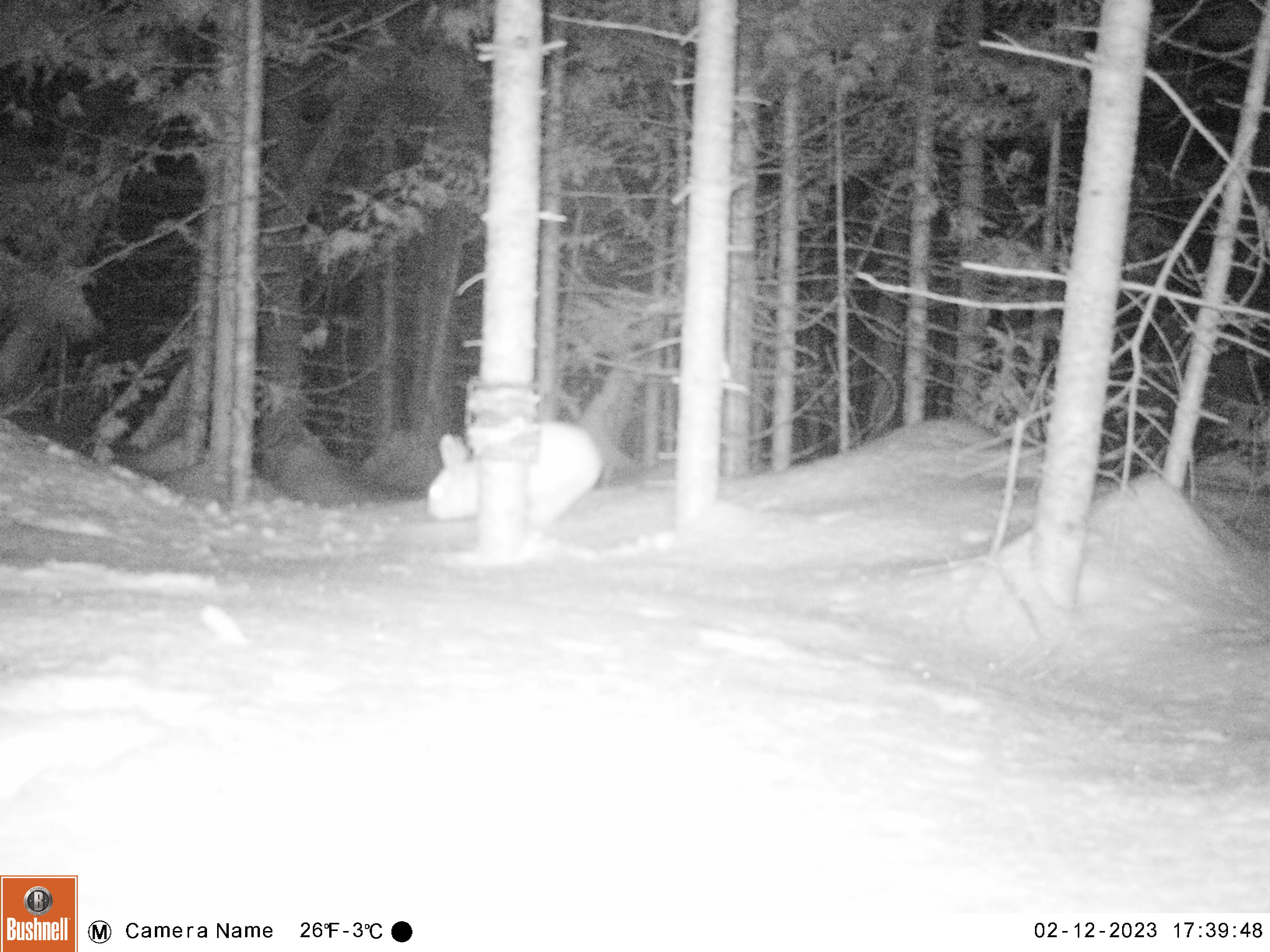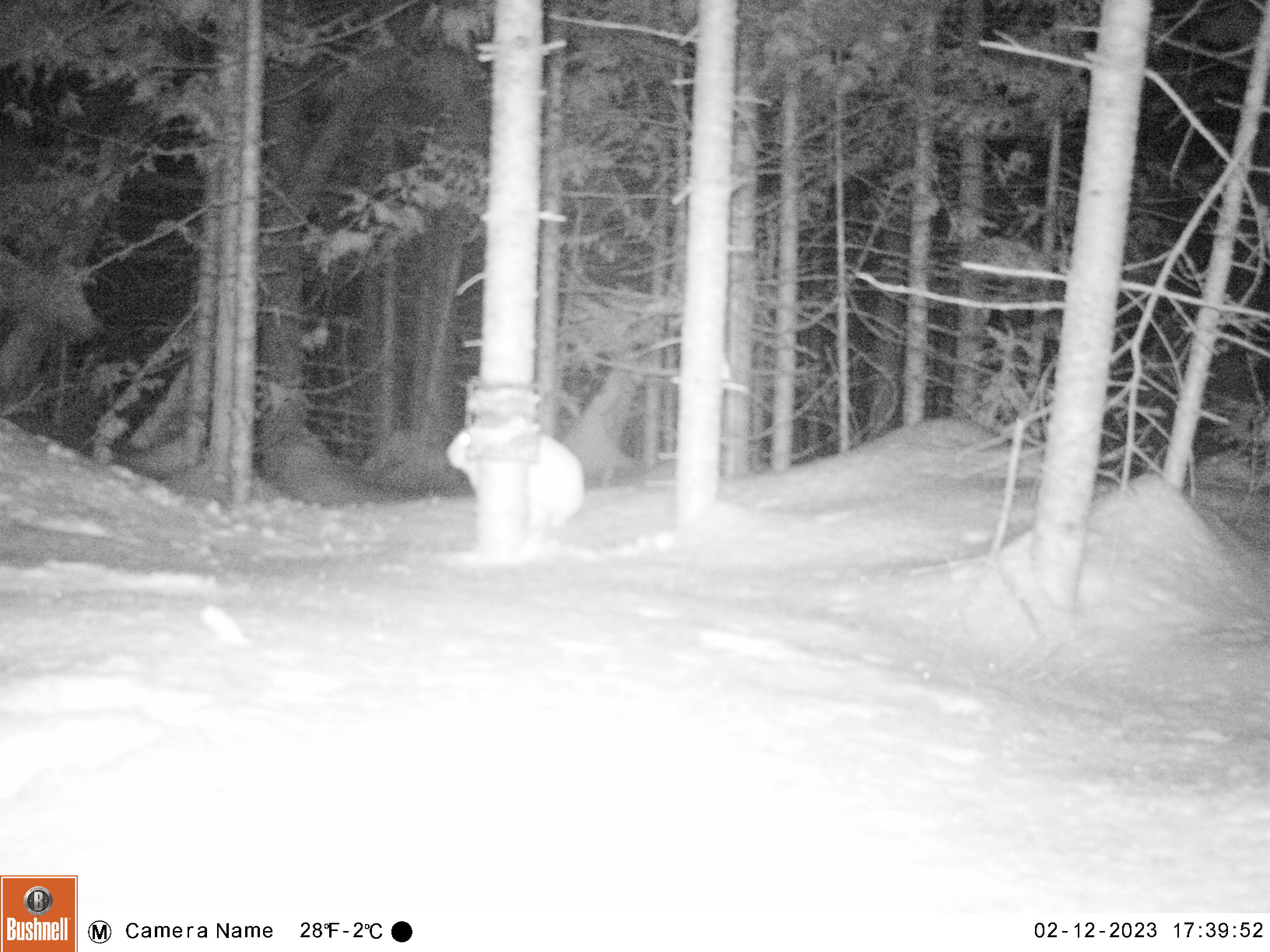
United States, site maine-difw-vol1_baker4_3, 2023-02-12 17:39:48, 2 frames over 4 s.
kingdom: Animalia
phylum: Chordata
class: Mammalia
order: Lagomorpha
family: Leporidae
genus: Lepus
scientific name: Lepus americanus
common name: snowshoe hare